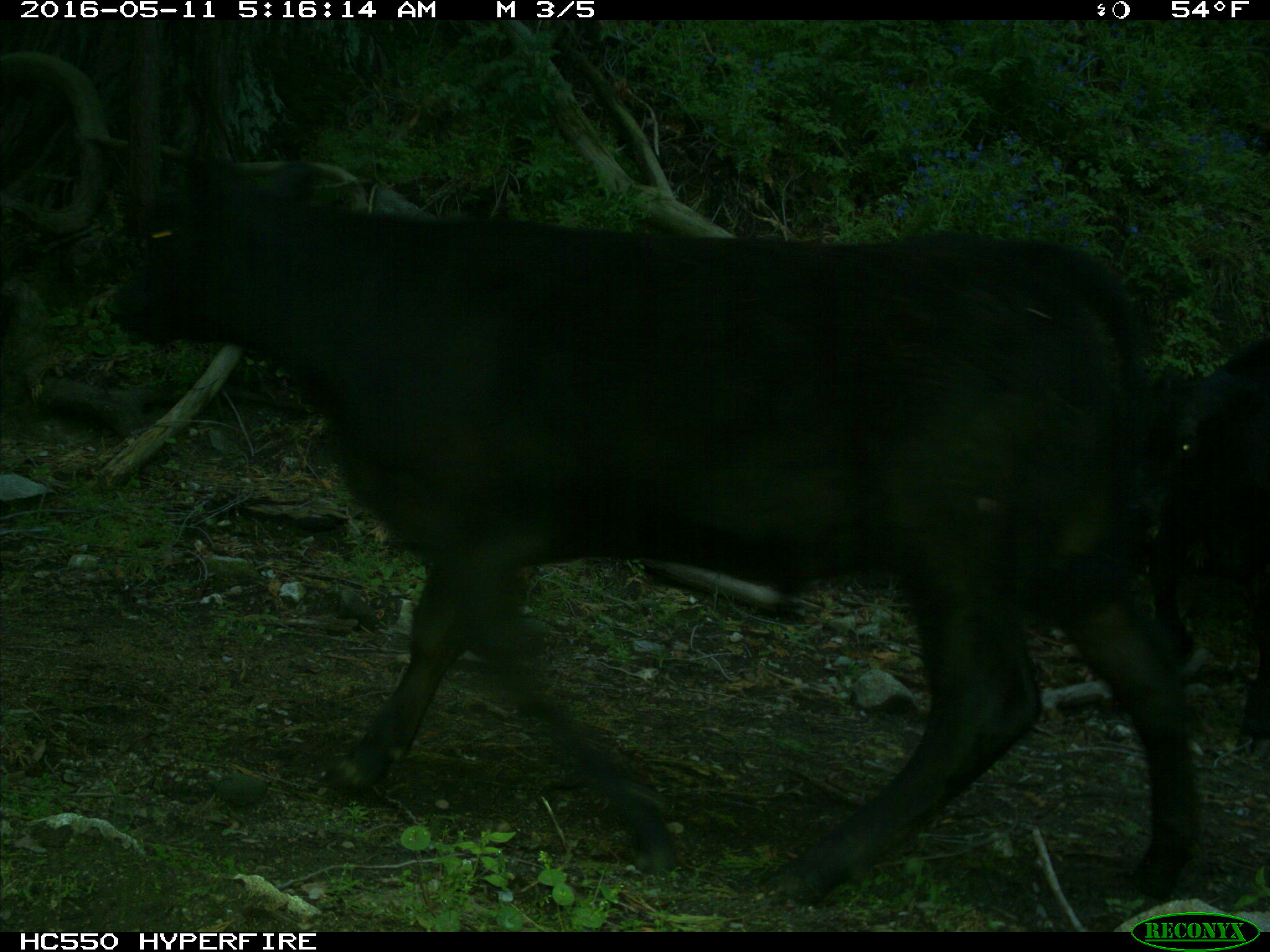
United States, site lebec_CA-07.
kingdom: Animalia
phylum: Chordata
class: Mammalia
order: Artiodactyla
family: Bovidae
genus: Bos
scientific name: Bos taurus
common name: domestic cow